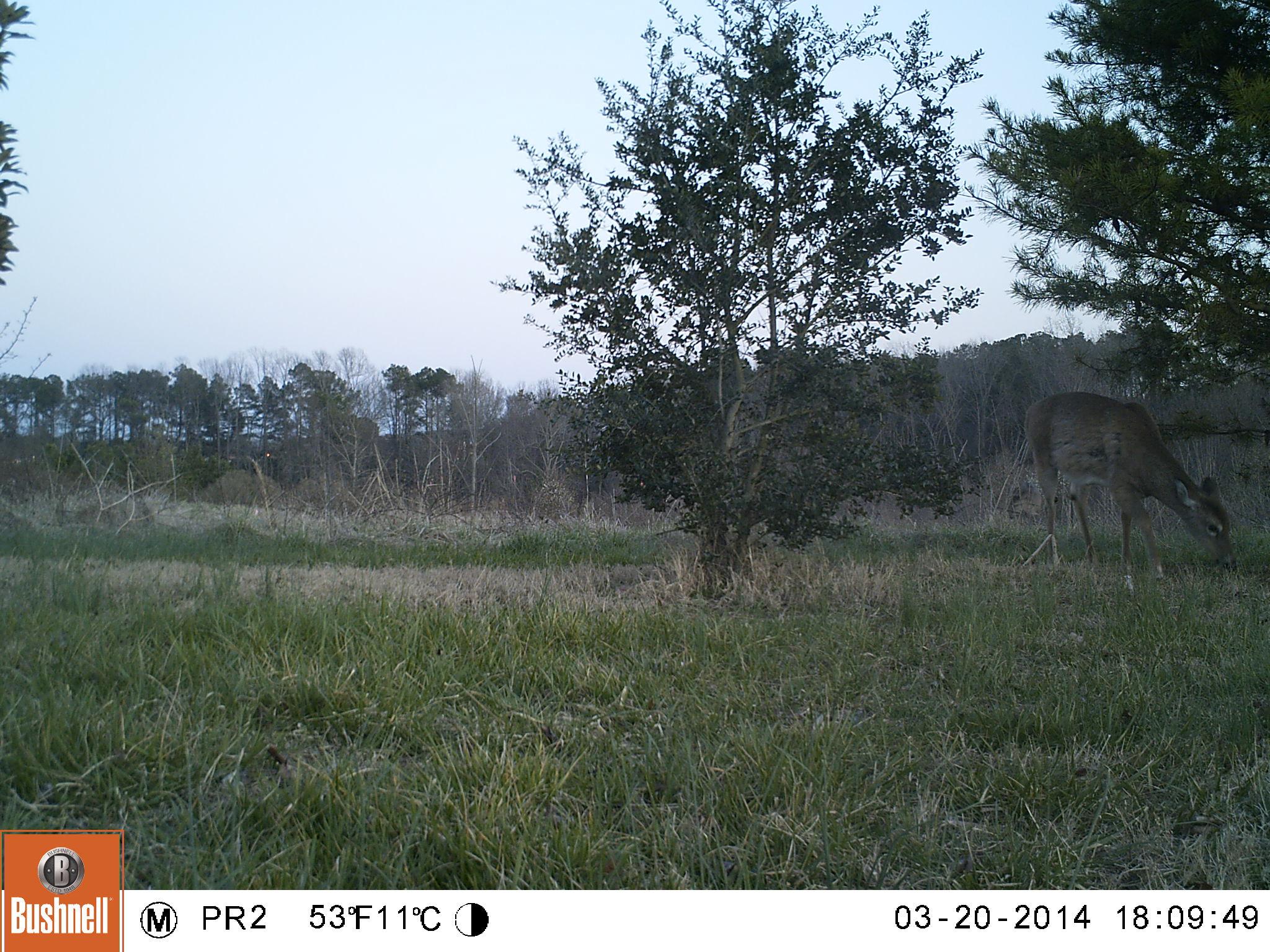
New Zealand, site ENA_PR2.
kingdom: Animalia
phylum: Chordata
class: Mammalia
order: Artiodactyla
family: Cervidae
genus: Odocoileus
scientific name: Odocoileus virginianus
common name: white-tailed deer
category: white tailed deer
White tailed deer (white-tailed deer) (Odocoileus virginianus).